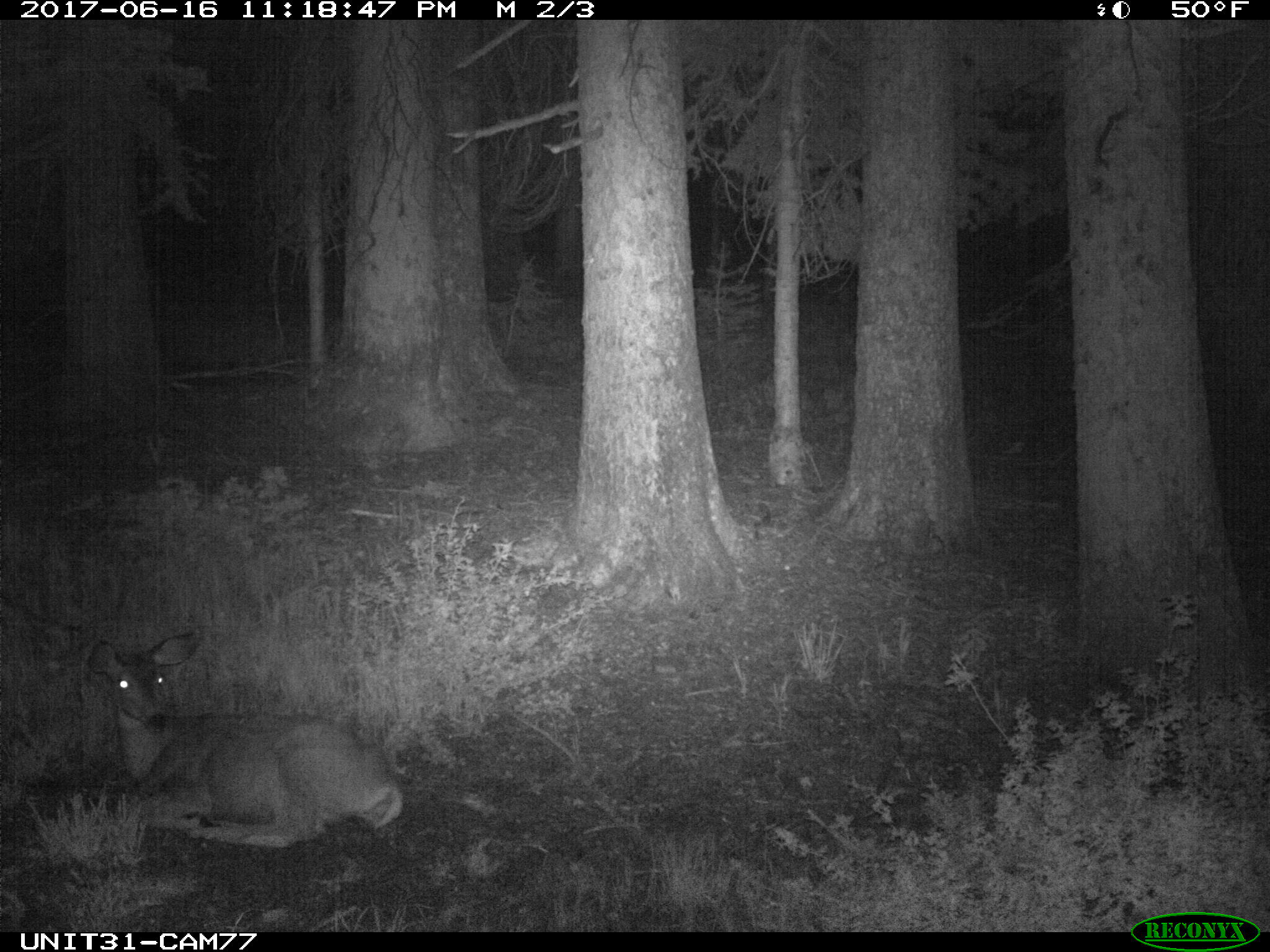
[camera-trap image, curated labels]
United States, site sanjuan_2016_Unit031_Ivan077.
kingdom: Animalia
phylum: Chordata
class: Mammalia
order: Artiodactyla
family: Cervidae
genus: Odocoileus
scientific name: Odocoileus hemionus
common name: mule deer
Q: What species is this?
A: Odocoileus hemionus (mule deer).